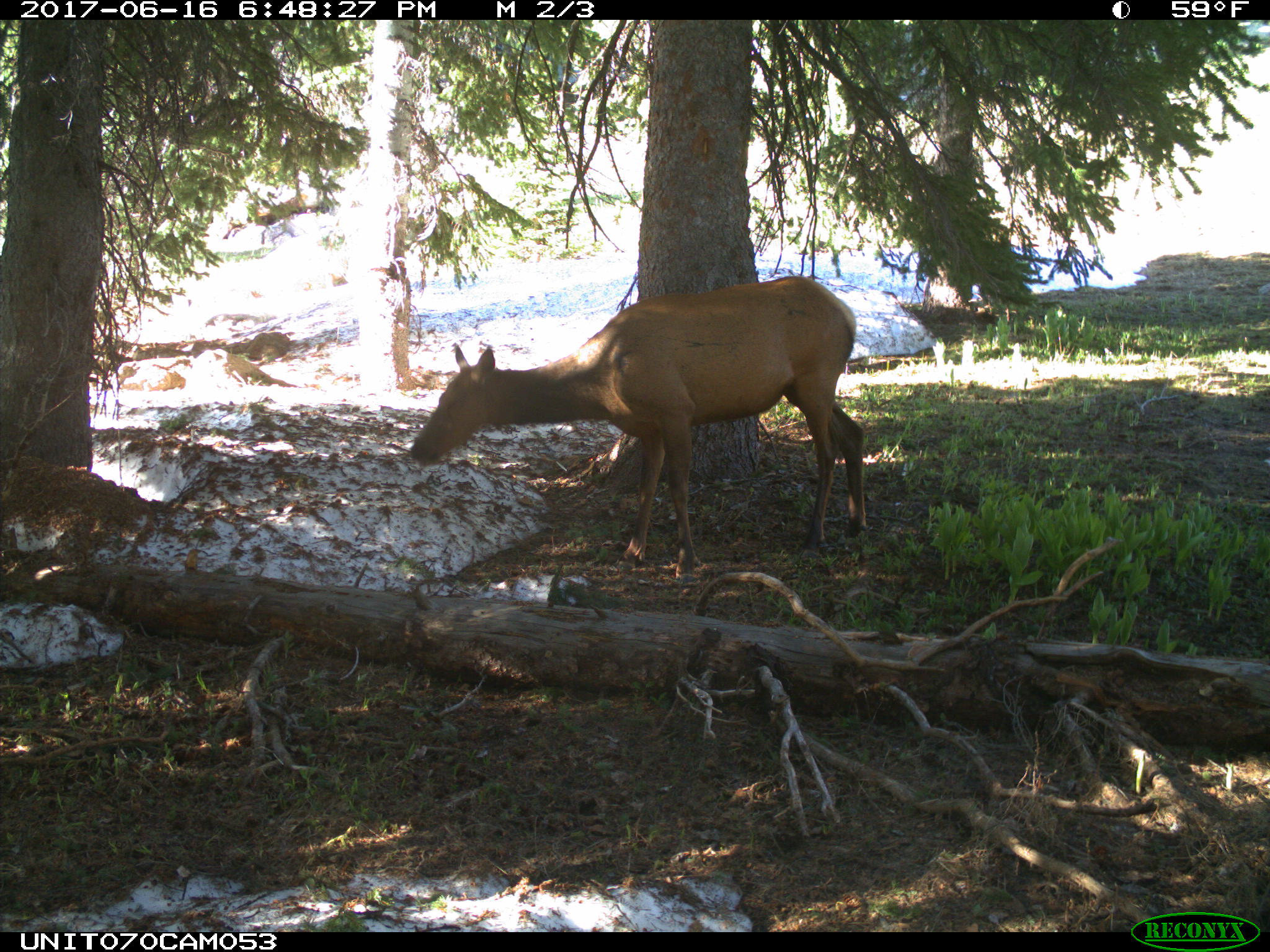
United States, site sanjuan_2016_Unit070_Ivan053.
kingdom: Animalia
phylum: Chordata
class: Mammalia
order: Artiodactyla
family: Cervidae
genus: Cervus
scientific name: Cervus elaphus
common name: red deer